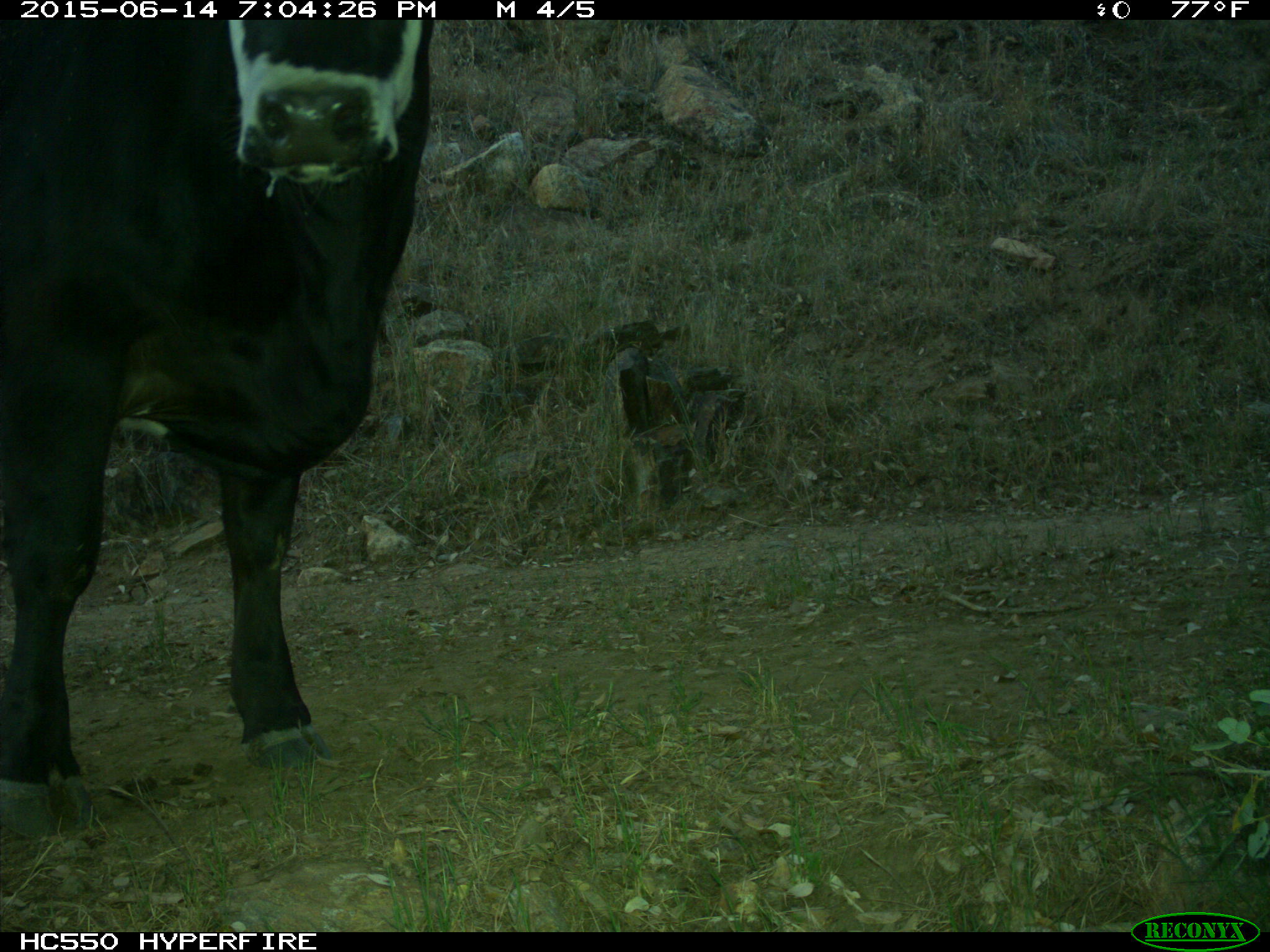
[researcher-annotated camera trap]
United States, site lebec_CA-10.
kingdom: Animalia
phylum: Chordata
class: Mammalia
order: Artiodactyla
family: Bovidae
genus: Bos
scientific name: Bos taurus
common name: domestic cow